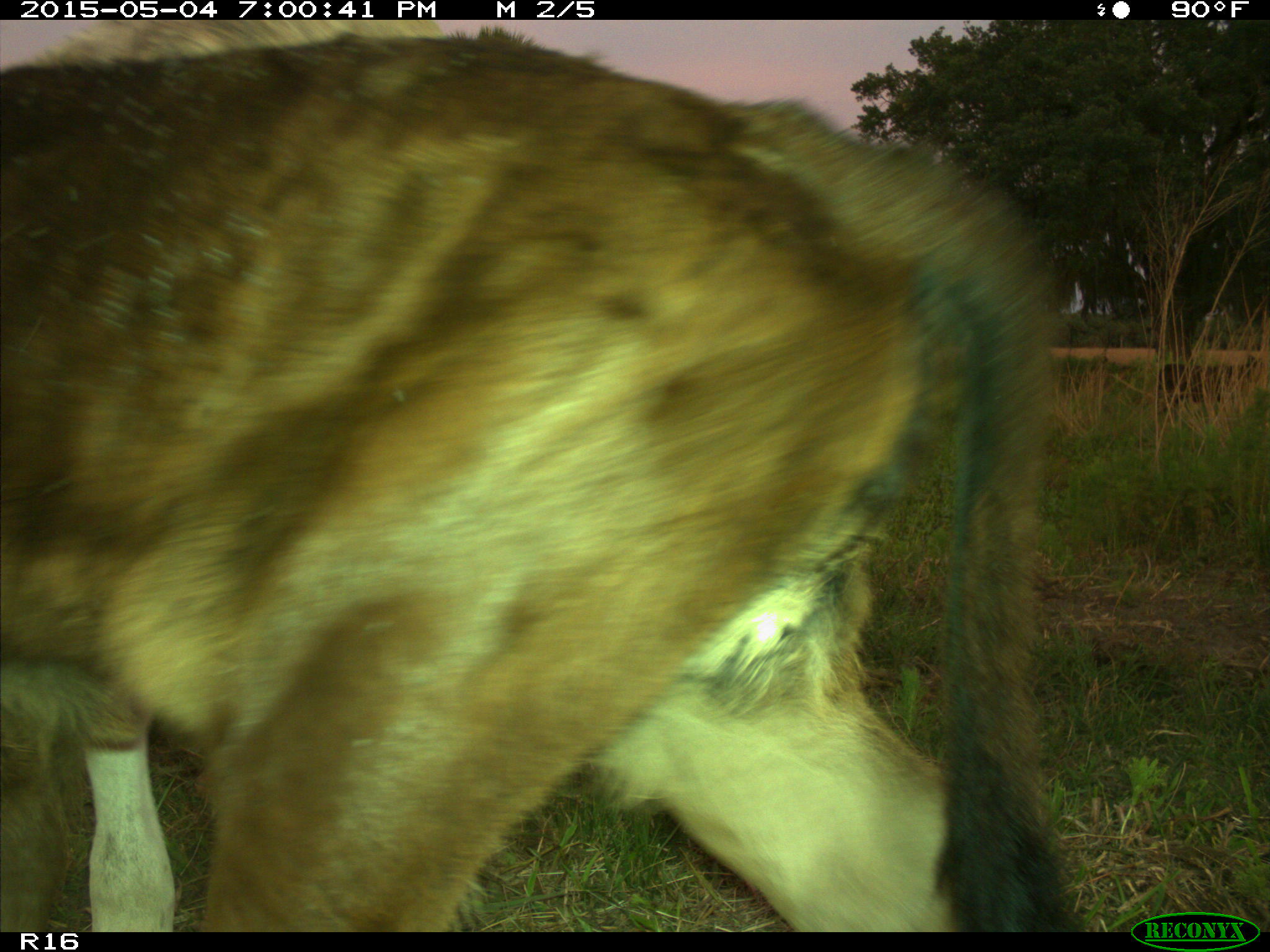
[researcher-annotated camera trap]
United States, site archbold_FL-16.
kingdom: Animalia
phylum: Chordata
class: Mammalia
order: Artiodactyla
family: Bovidae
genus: Bos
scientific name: Bos taurus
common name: domestic cow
Bos taurus (domestic cow).